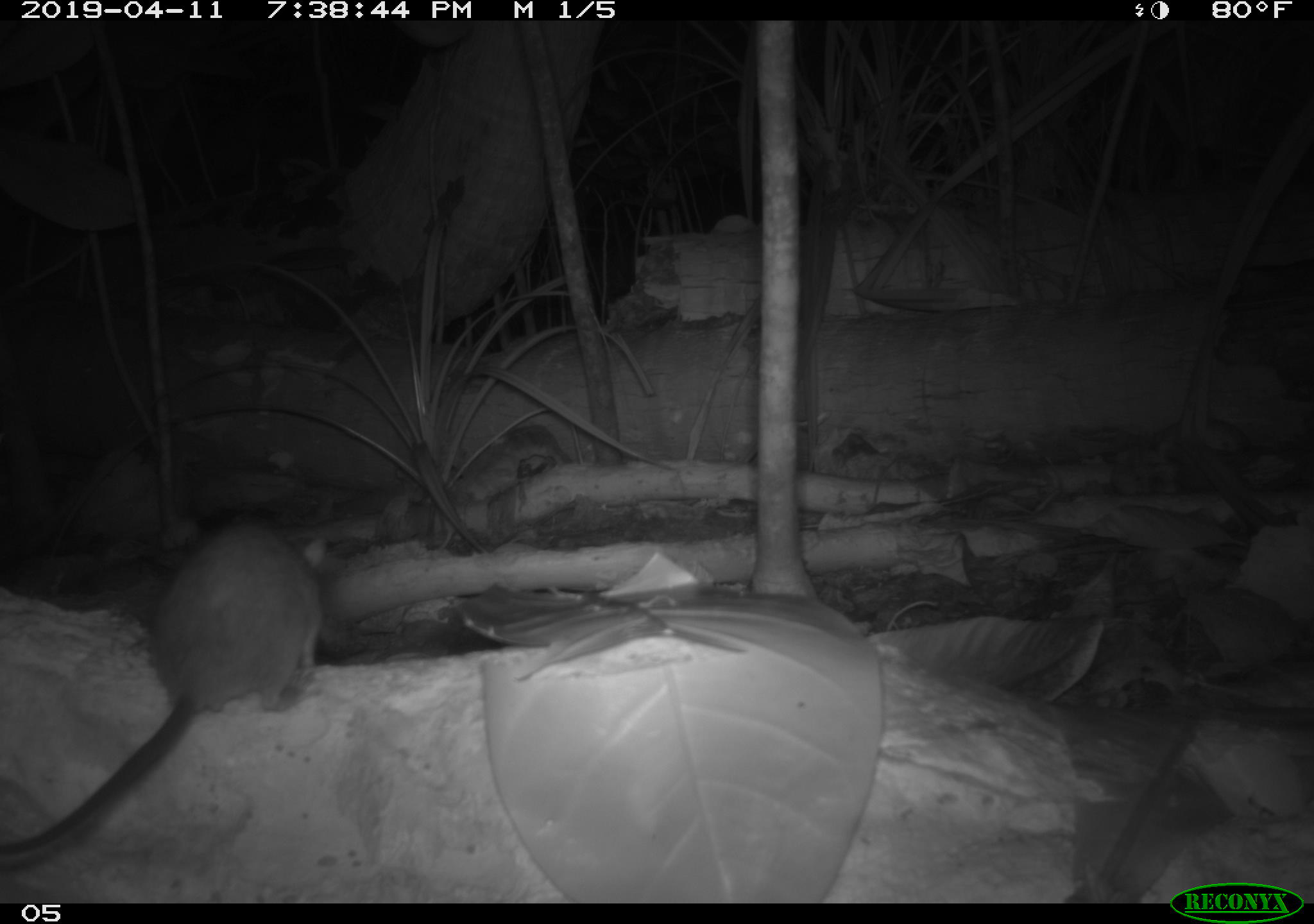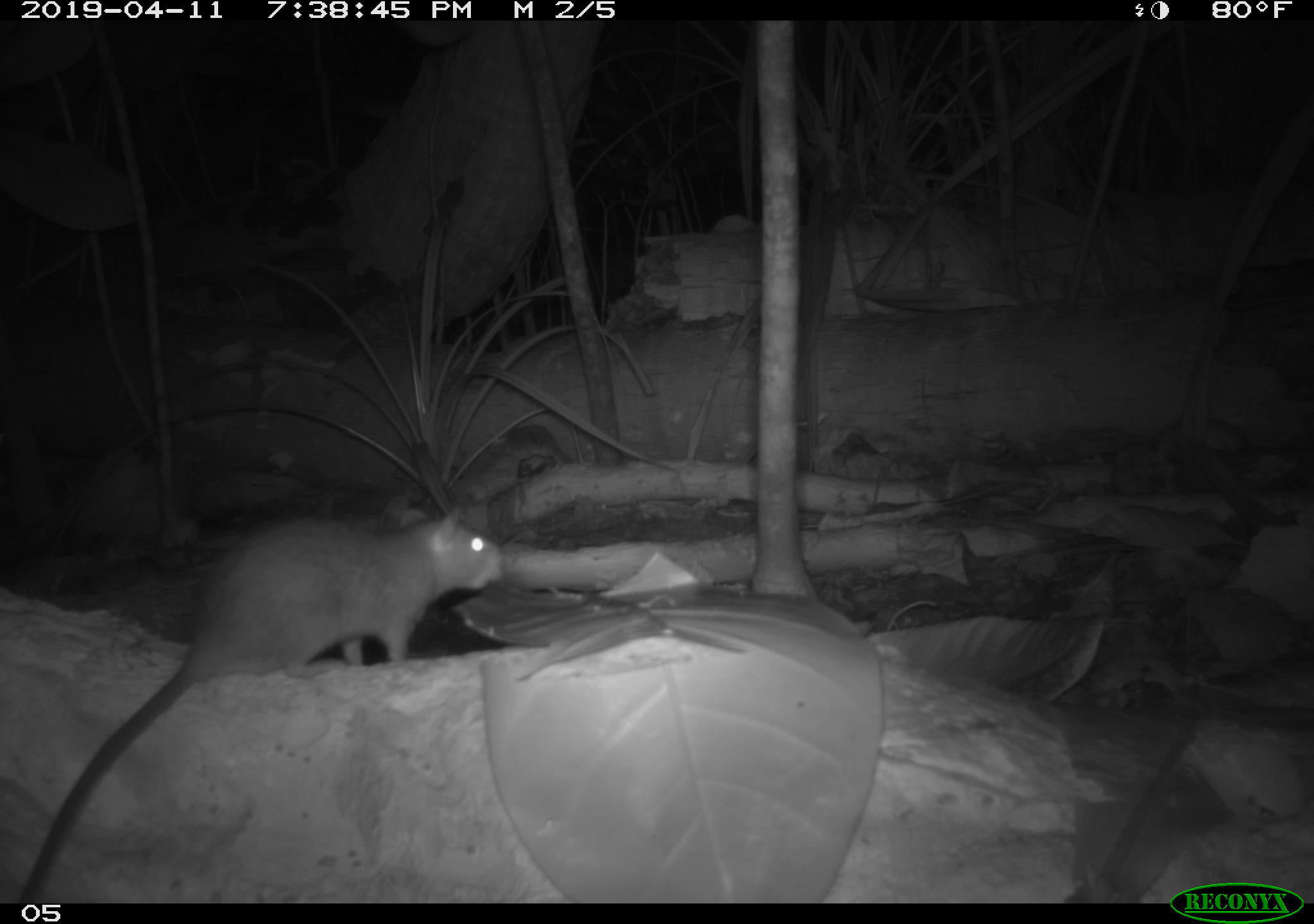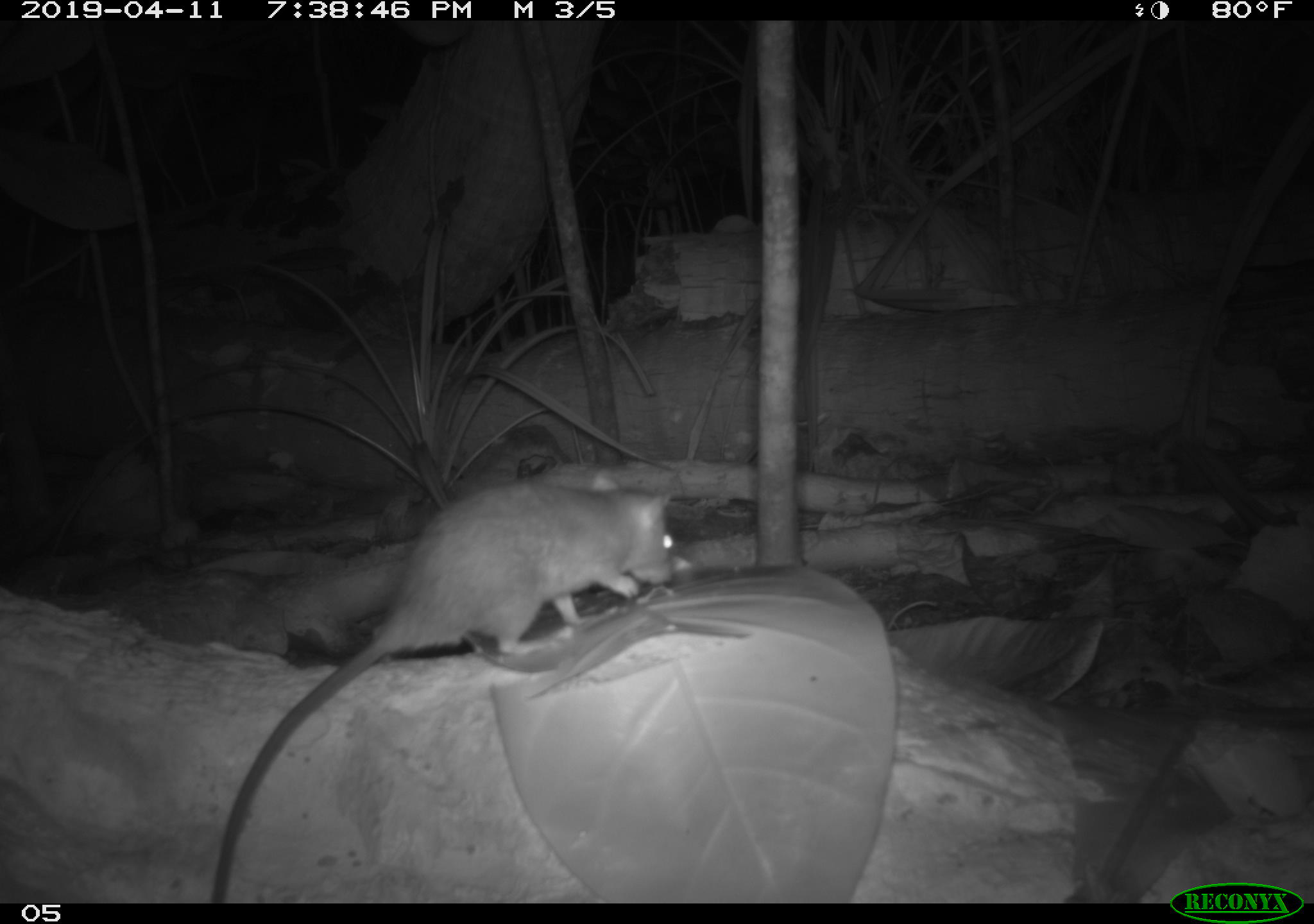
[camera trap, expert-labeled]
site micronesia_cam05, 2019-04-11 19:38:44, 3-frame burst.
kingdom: Animalia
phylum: Chordata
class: Mammalia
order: Rodentia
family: Muridae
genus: Rattus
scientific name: Rattus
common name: rat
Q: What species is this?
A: Rat (Rattus).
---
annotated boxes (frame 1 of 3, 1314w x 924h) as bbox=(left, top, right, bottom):
rat: bbox=(0, 519, 331, 869)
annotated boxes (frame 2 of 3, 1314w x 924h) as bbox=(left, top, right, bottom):
rat: bbox=(12, 499, 518, 899)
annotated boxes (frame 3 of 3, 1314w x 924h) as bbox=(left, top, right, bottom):
rat: bbox=(210, 456, 707, 892)